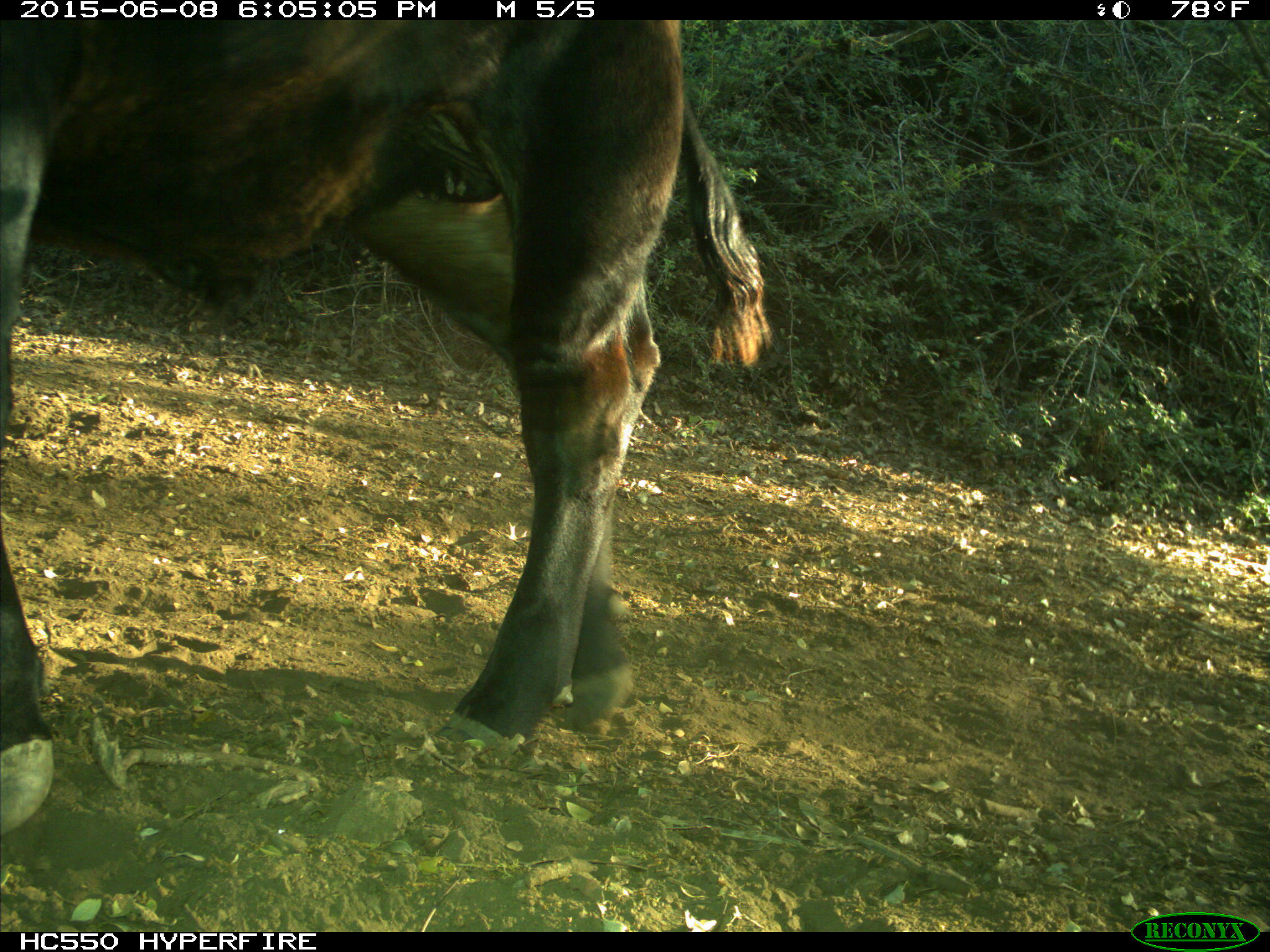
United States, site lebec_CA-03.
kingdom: Animalia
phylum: Chordata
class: Mammalia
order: Artiodactyla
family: Bovidae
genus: Bos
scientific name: Bos taurus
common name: domestic cow